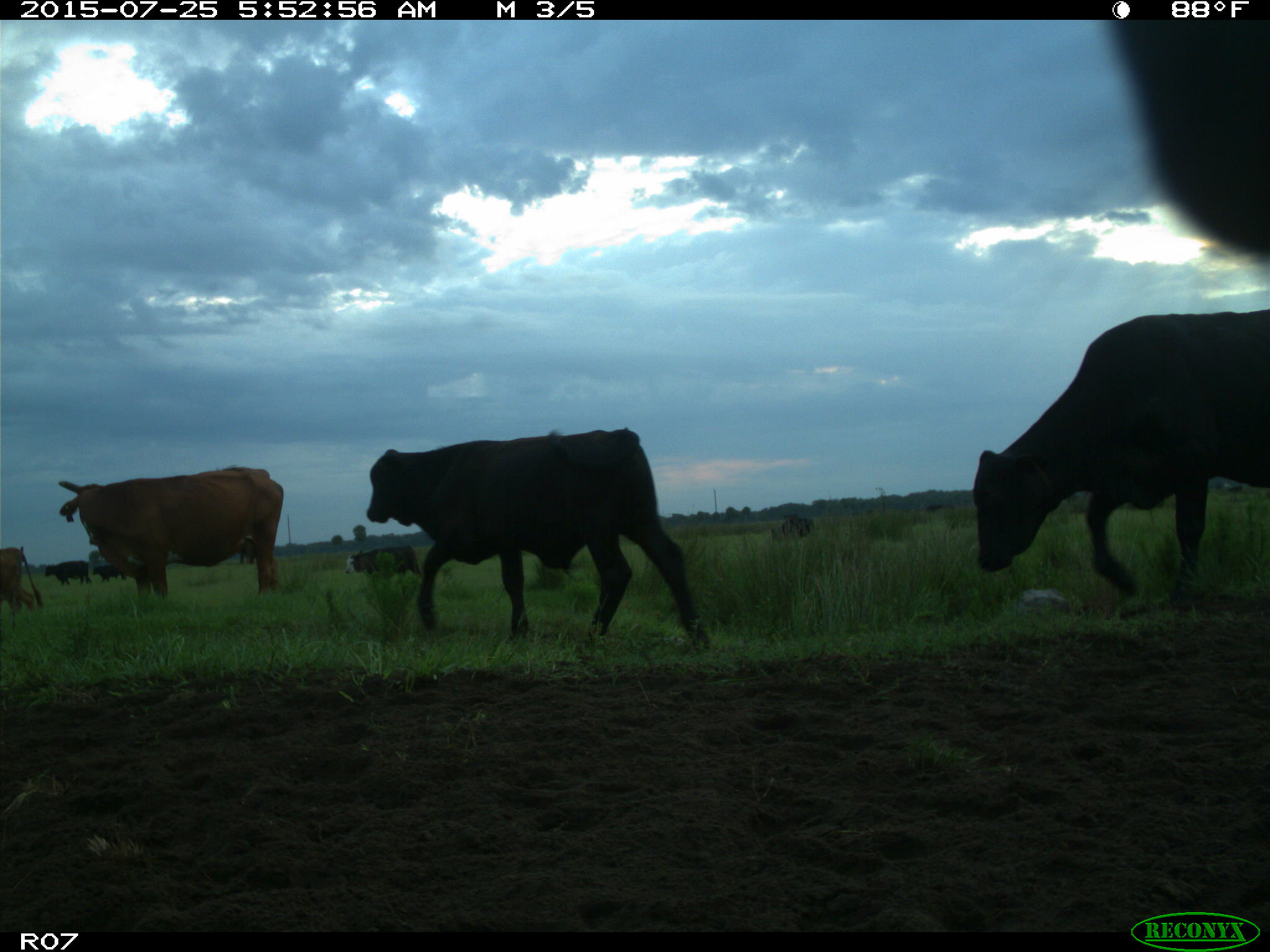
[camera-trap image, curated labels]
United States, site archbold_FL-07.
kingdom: Animalia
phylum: Chordata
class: Mammalia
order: Artiodactyla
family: Bovidae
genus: Bos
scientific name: Bos taurus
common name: domestic cow